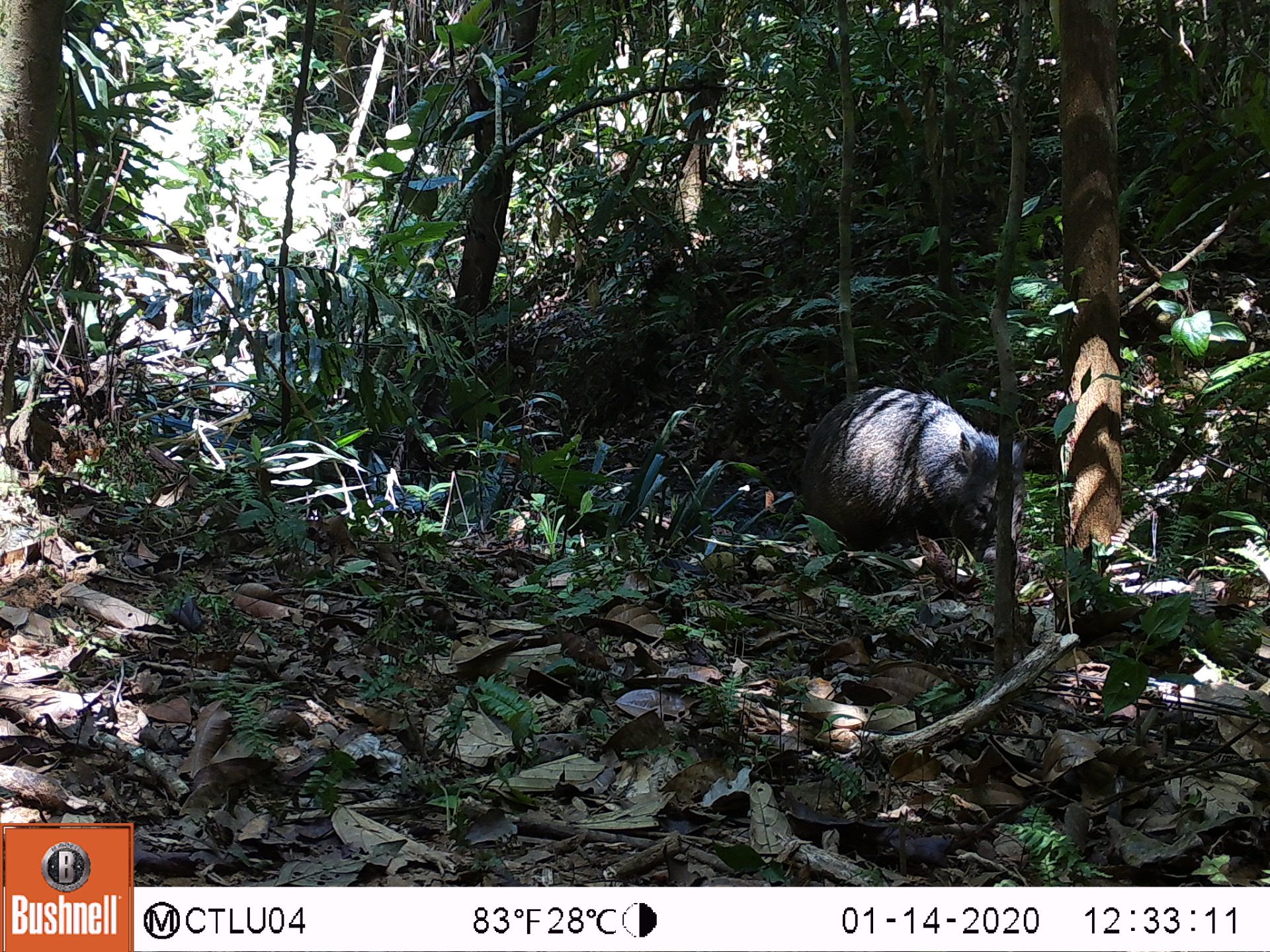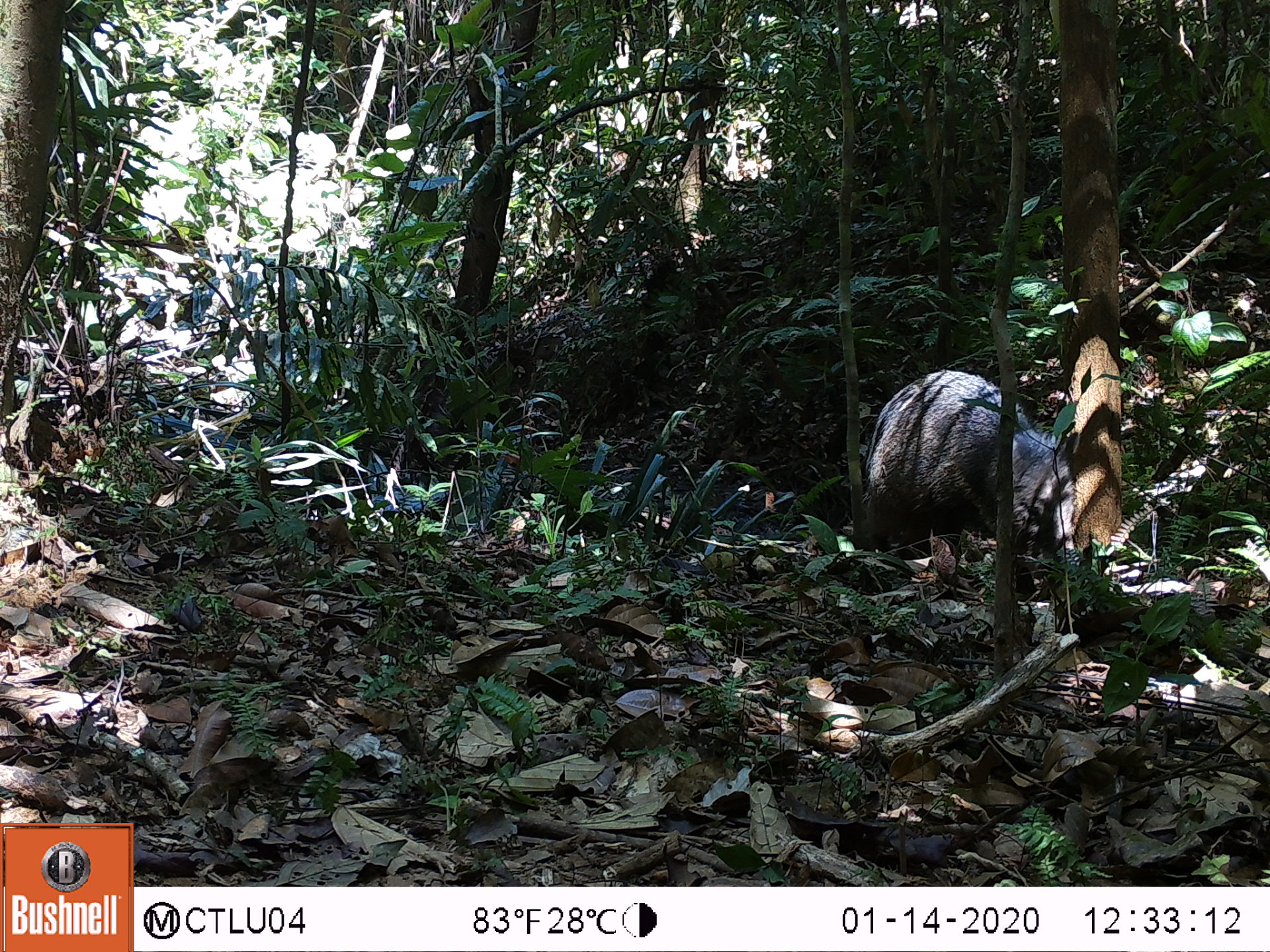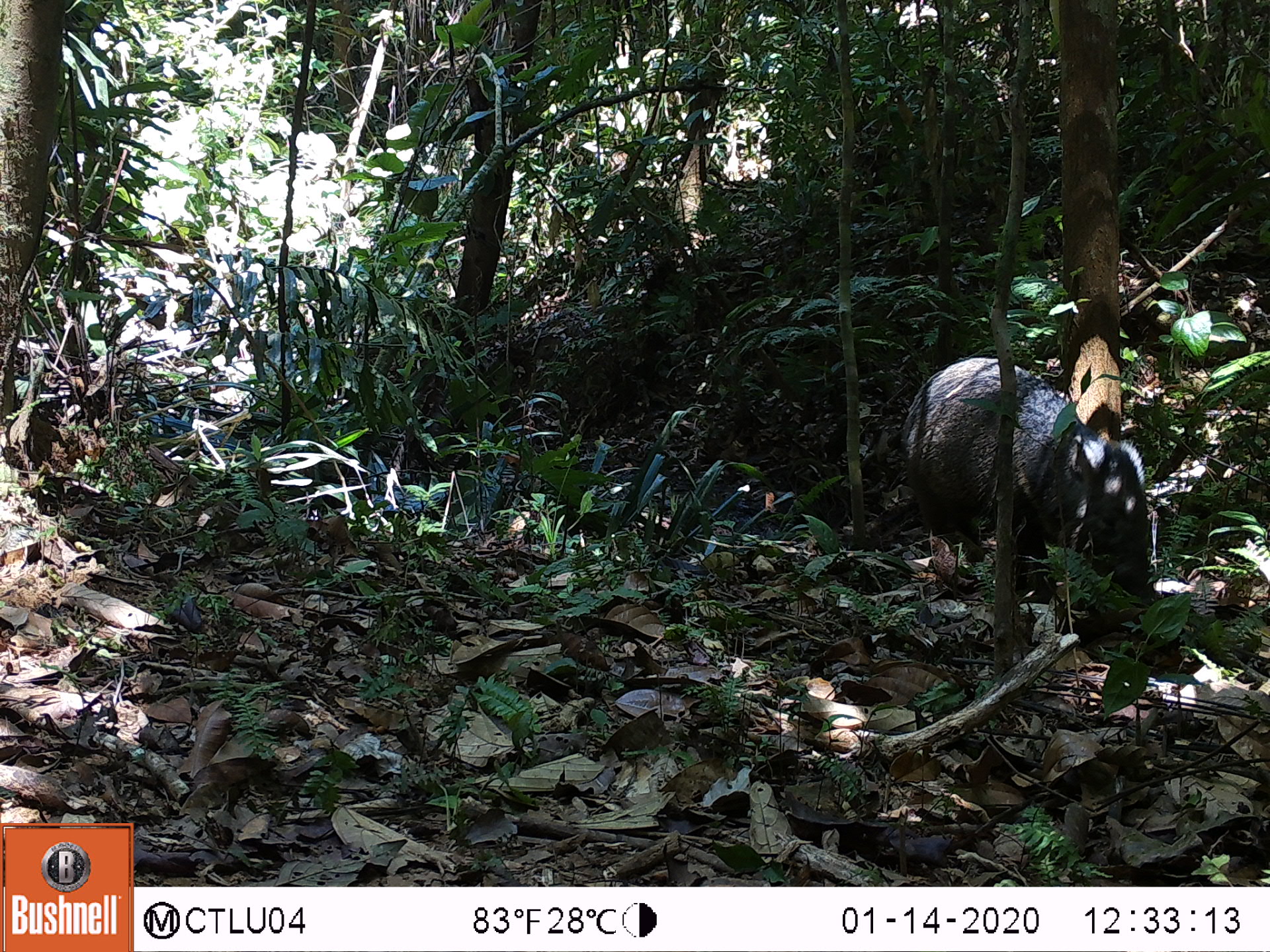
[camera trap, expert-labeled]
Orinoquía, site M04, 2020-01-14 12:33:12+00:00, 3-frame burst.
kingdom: Animalia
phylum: Chordata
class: Mammalia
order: Artiodactyla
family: Tayassuidae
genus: Pecari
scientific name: Pecari tajacu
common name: collared peccary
Collared peccary (Pecari tajacu).